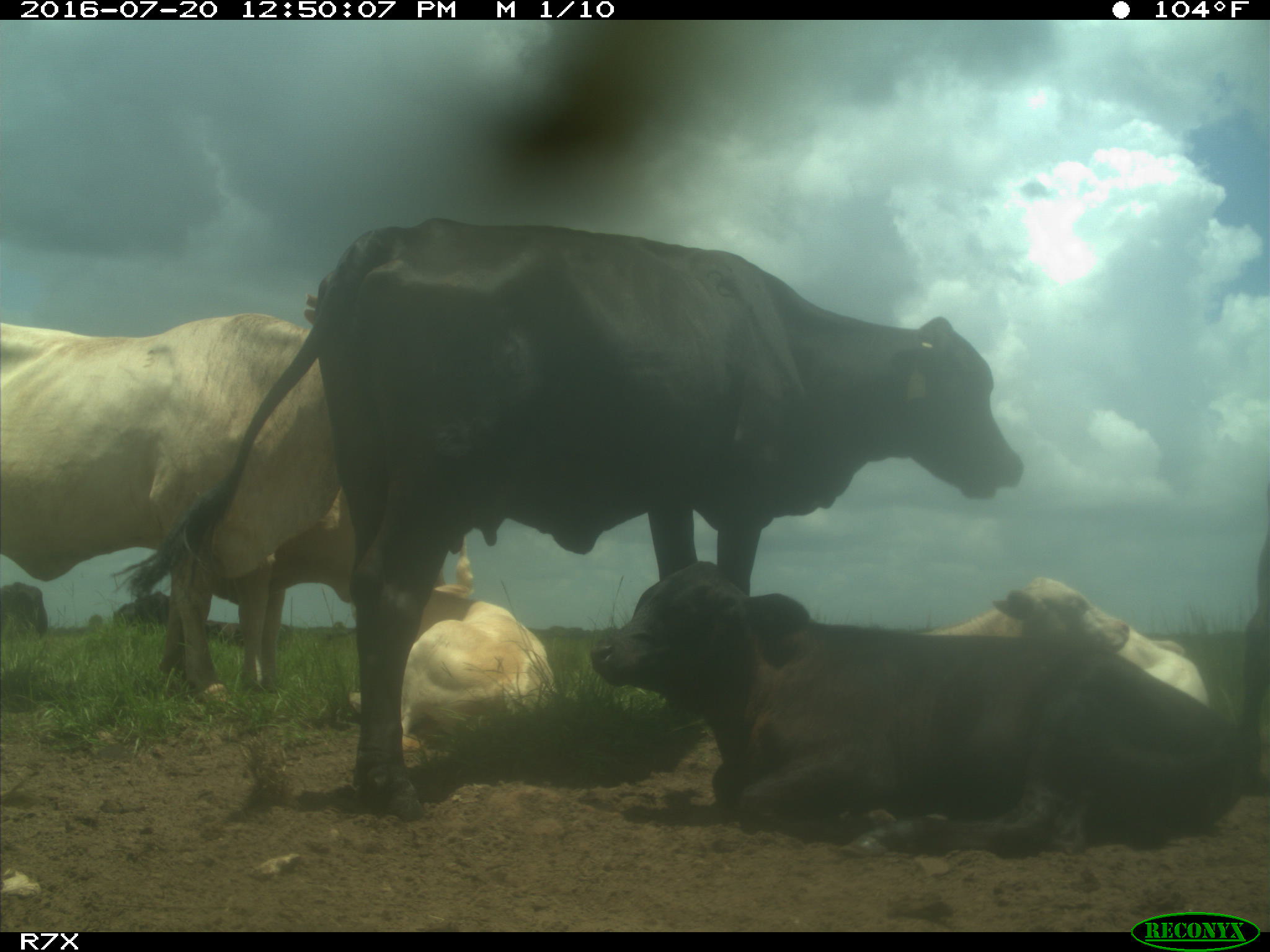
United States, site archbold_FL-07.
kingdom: Animalia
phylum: Chordata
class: Mammalia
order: Artiodactyla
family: Bovidae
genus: Bos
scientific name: Bos taurus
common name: domestic cow